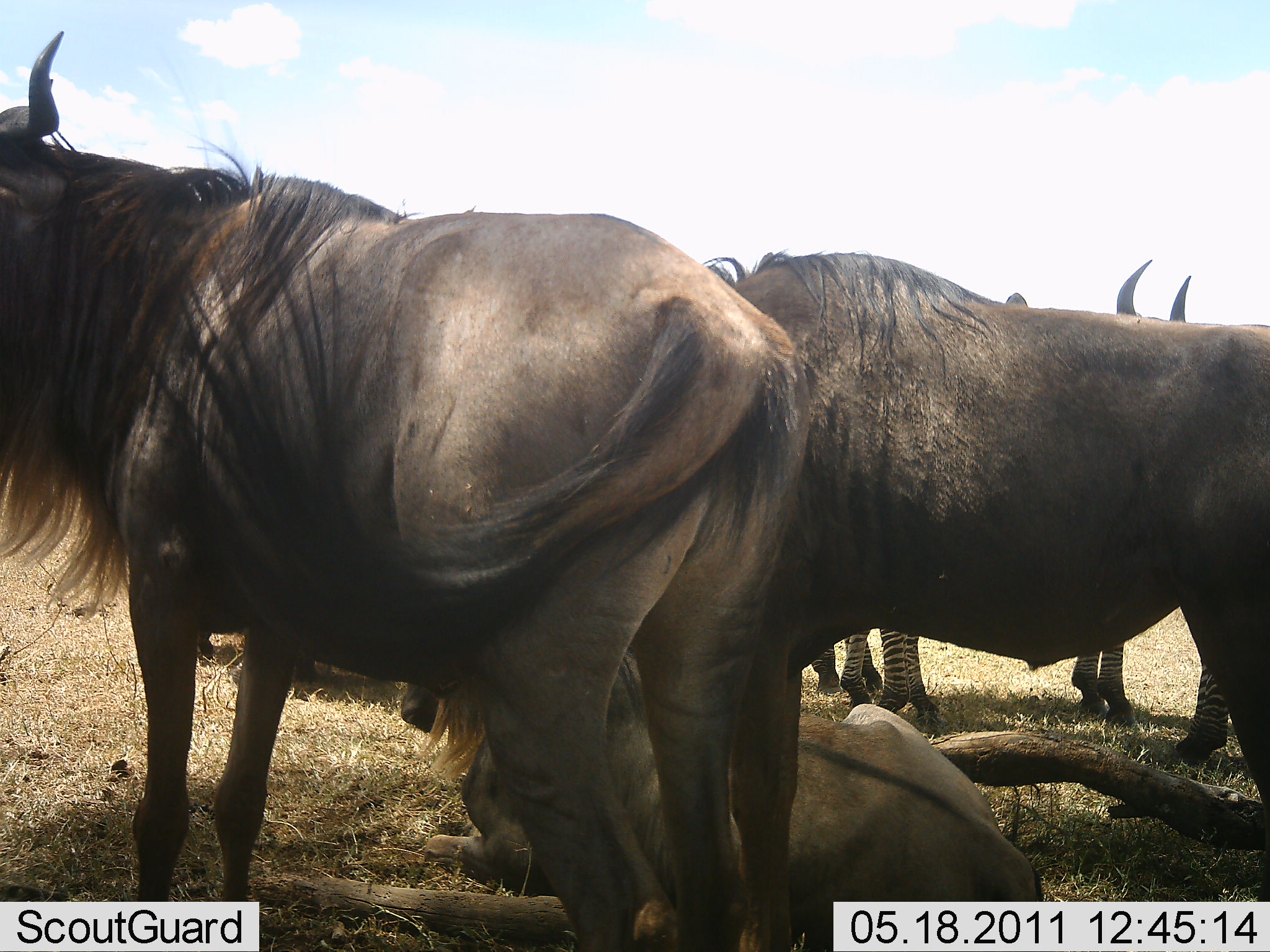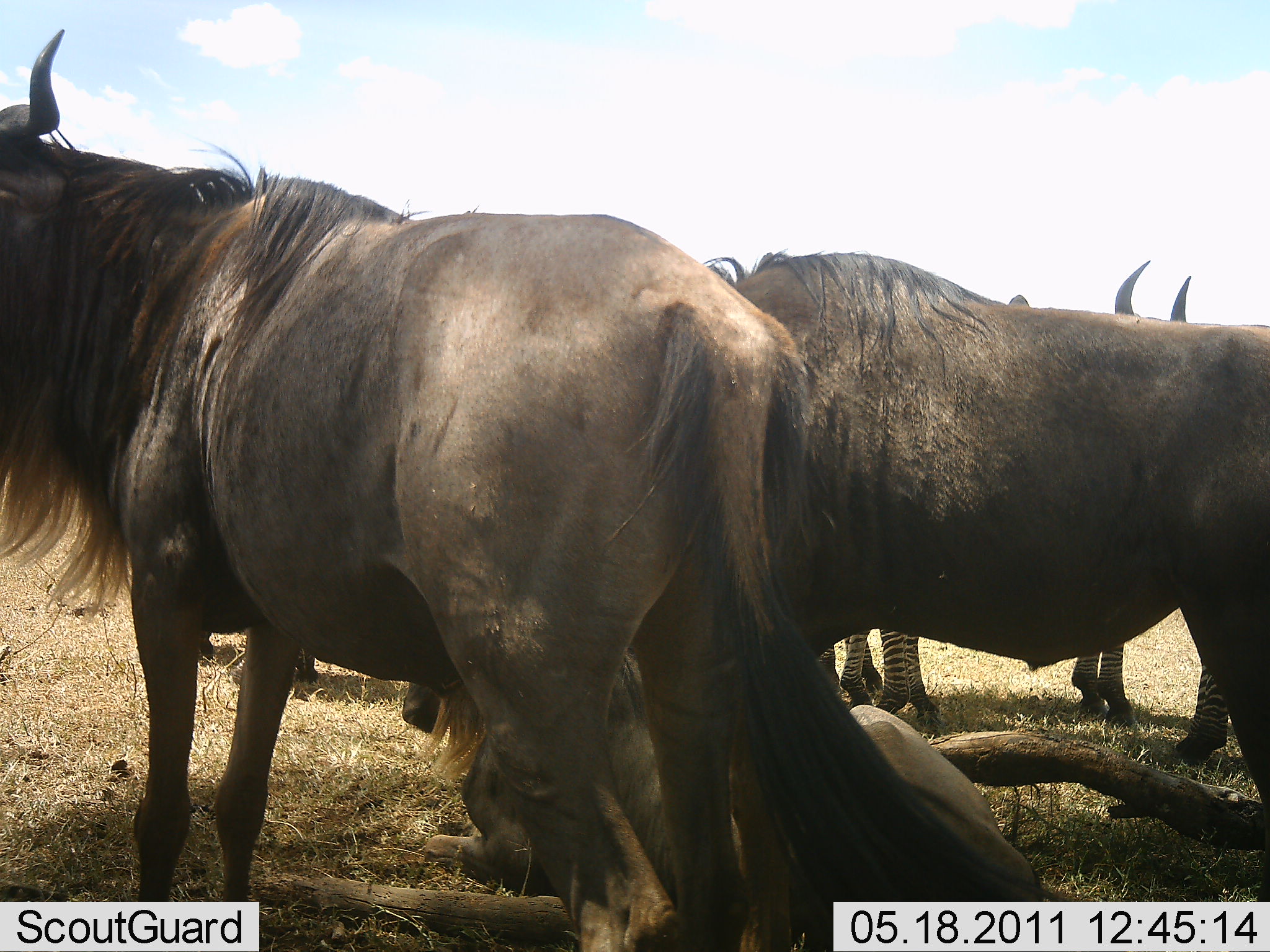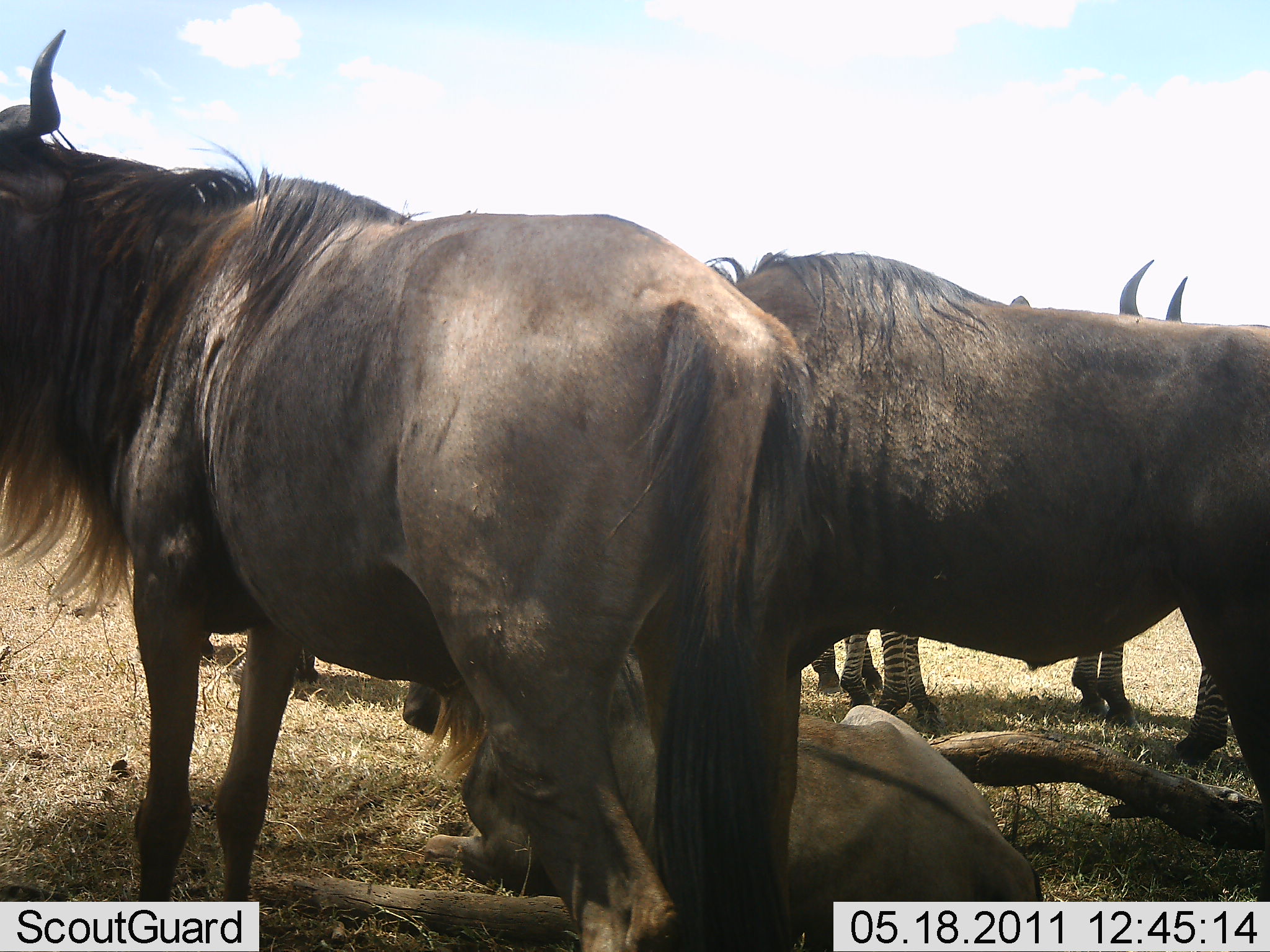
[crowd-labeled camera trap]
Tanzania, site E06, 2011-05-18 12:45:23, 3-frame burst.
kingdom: Animalia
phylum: Chordata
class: Mammalia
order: Artiodactyla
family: Bovidae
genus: Connochaetes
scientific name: Connochaetes taurinus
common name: blue wildebeest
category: wildebeest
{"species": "wildebeest (blue wildebeest) (Connochaetes taurinus)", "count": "4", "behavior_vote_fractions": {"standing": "93%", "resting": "87%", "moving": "0%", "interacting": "0%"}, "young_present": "0%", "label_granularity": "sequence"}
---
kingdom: Animalia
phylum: Chordata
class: Mammalia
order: Perissodactyla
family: Equidae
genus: Equus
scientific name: Equus quagga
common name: plains zebra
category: zebra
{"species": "zebra (plains zebra) (Equus quagga)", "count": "2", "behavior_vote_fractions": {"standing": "92%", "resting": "8%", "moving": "0%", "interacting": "0%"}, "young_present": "0%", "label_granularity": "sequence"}